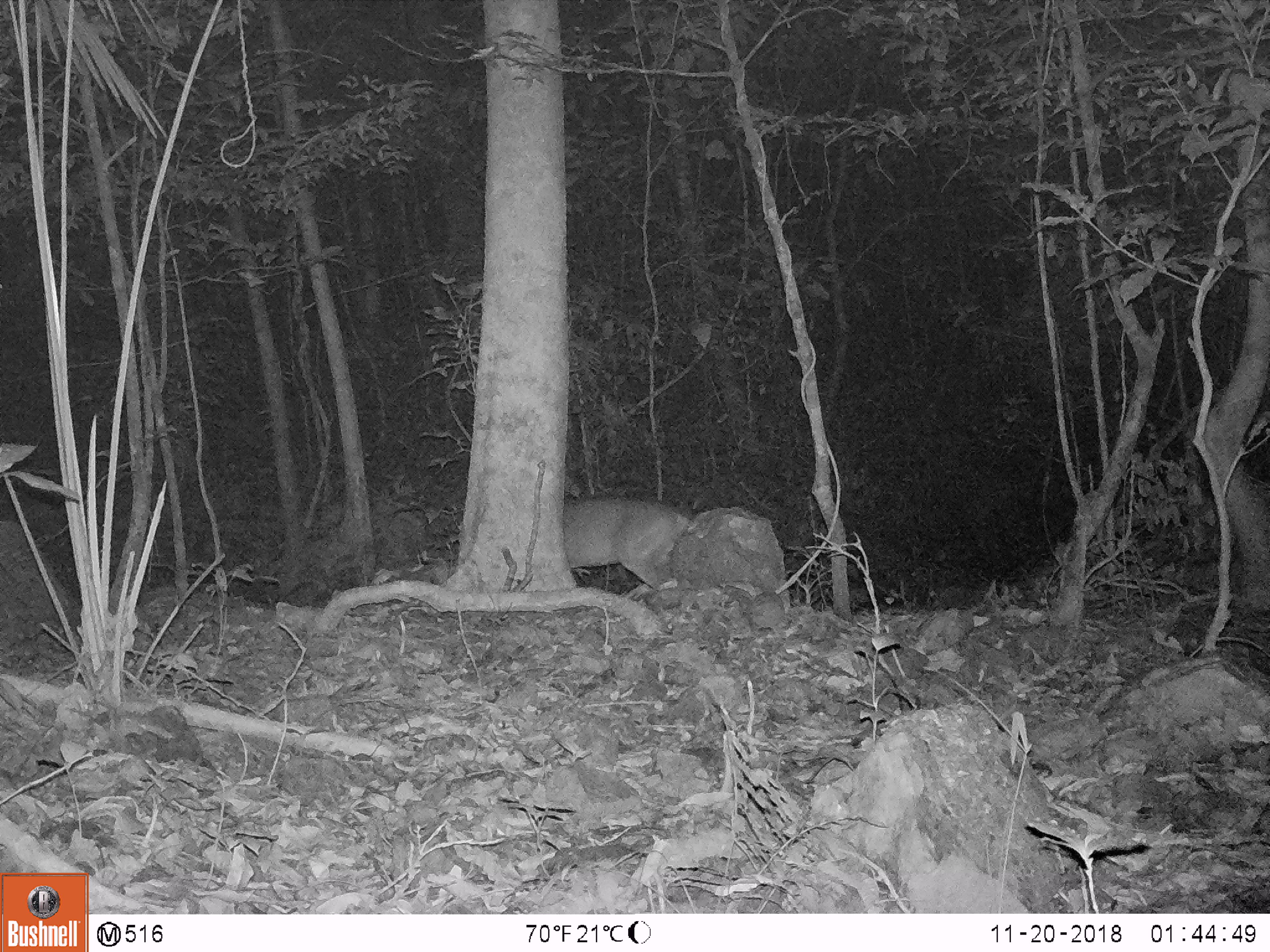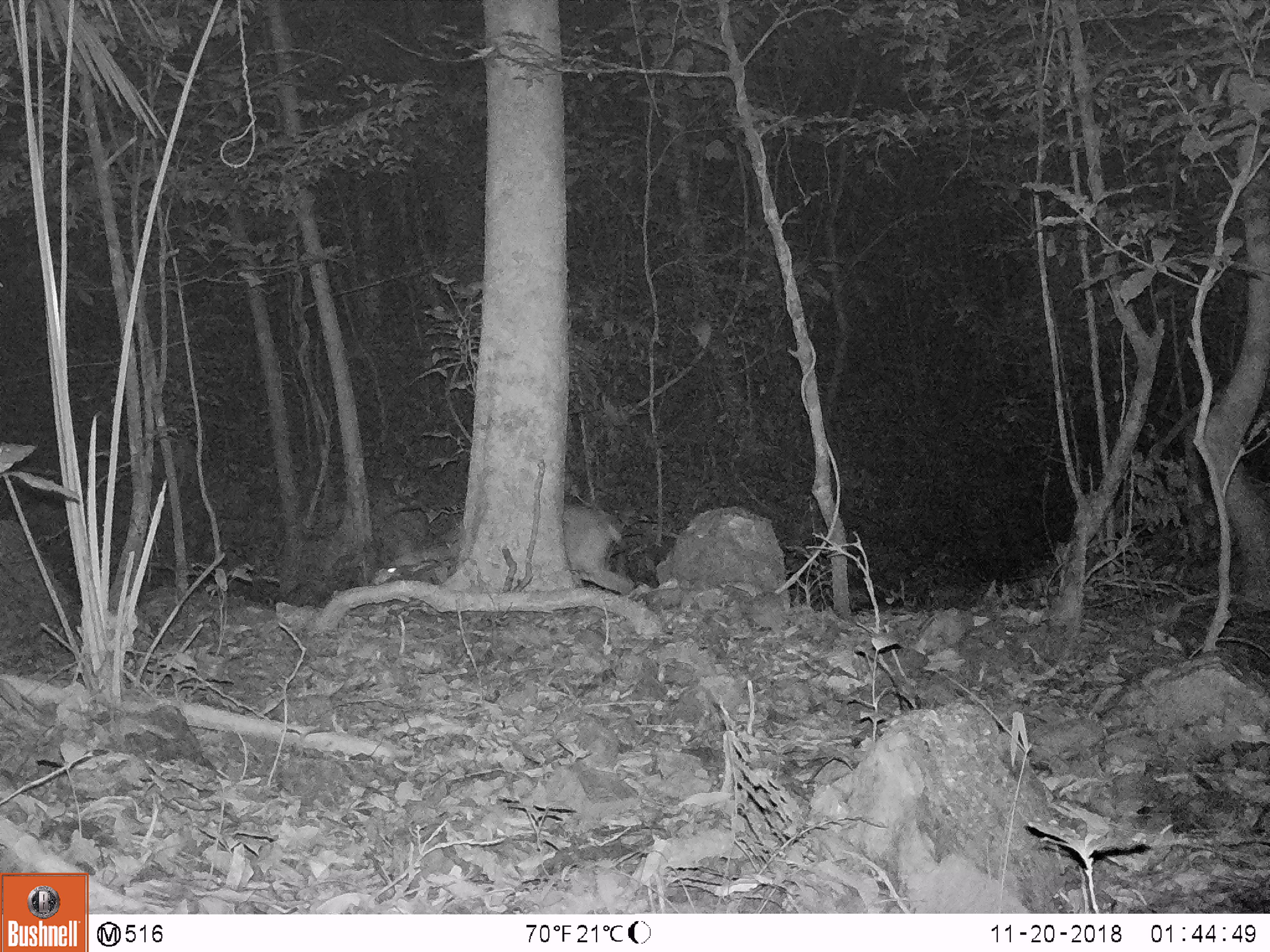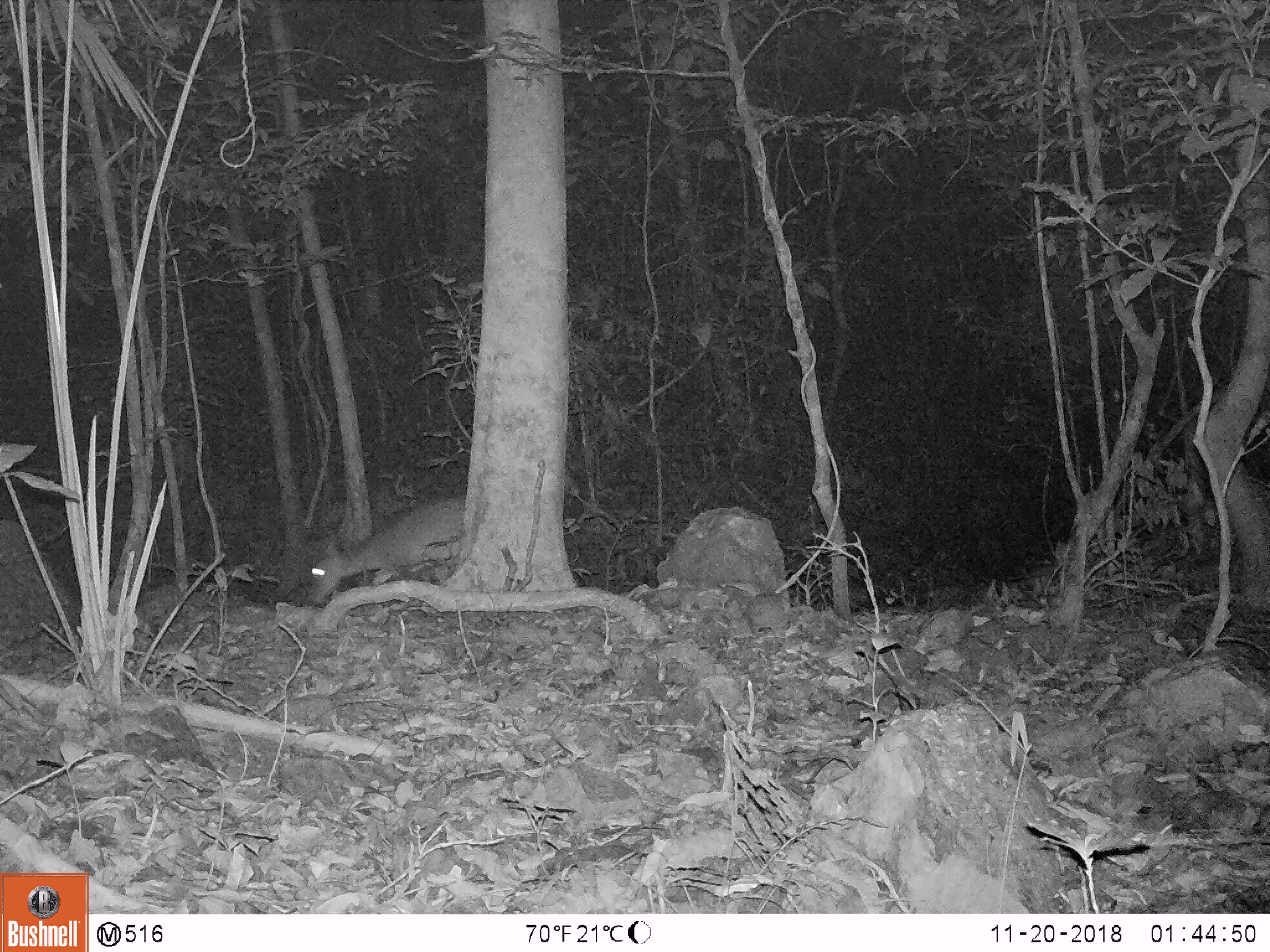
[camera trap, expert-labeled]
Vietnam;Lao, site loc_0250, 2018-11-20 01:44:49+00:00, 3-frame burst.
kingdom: Animalia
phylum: Chordata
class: Mammalia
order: Artiodactyla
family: Cervidae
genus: Muntiacus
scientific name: Muntiacus vuquangensis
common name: large-antlered muntjac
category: large antlered muntjac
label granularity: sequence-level